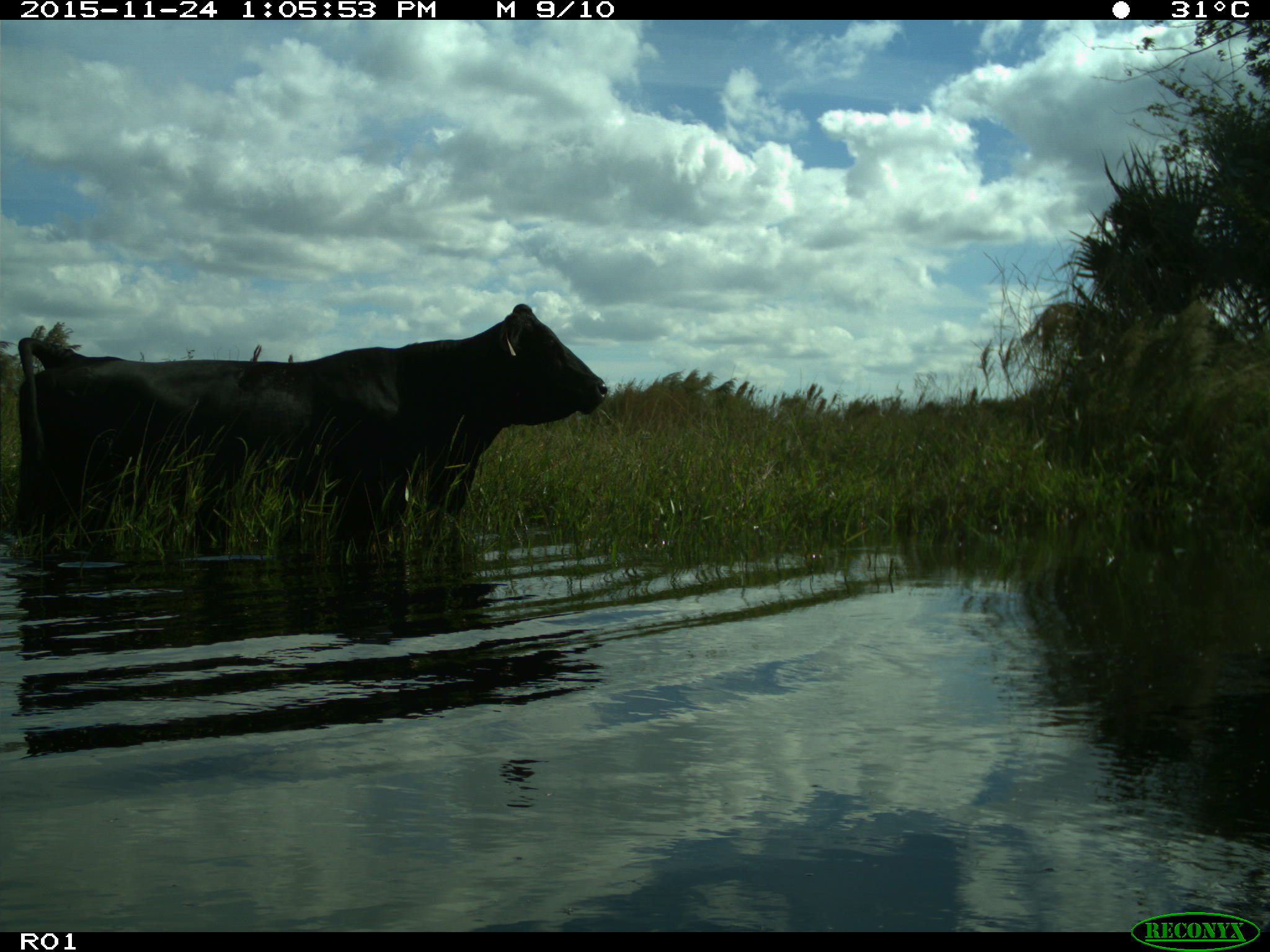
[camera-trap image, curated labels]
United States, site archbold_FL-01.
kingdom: Animalia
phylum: Chordata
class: Mammalia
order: Artiodactyla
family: Bovidae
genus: Bos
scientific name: Bos taurus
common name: domestic cow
Bos taurus (domestic cow).